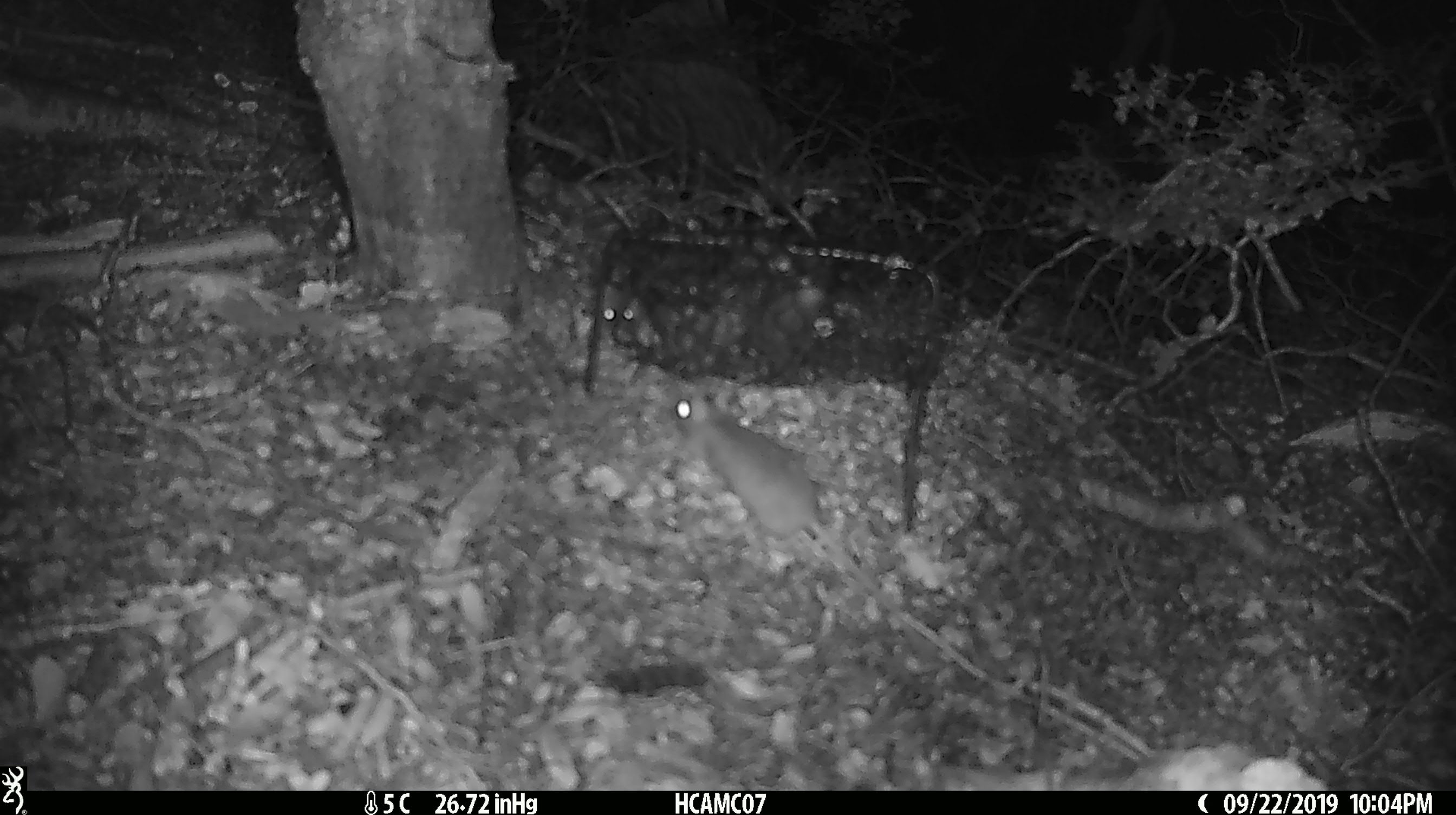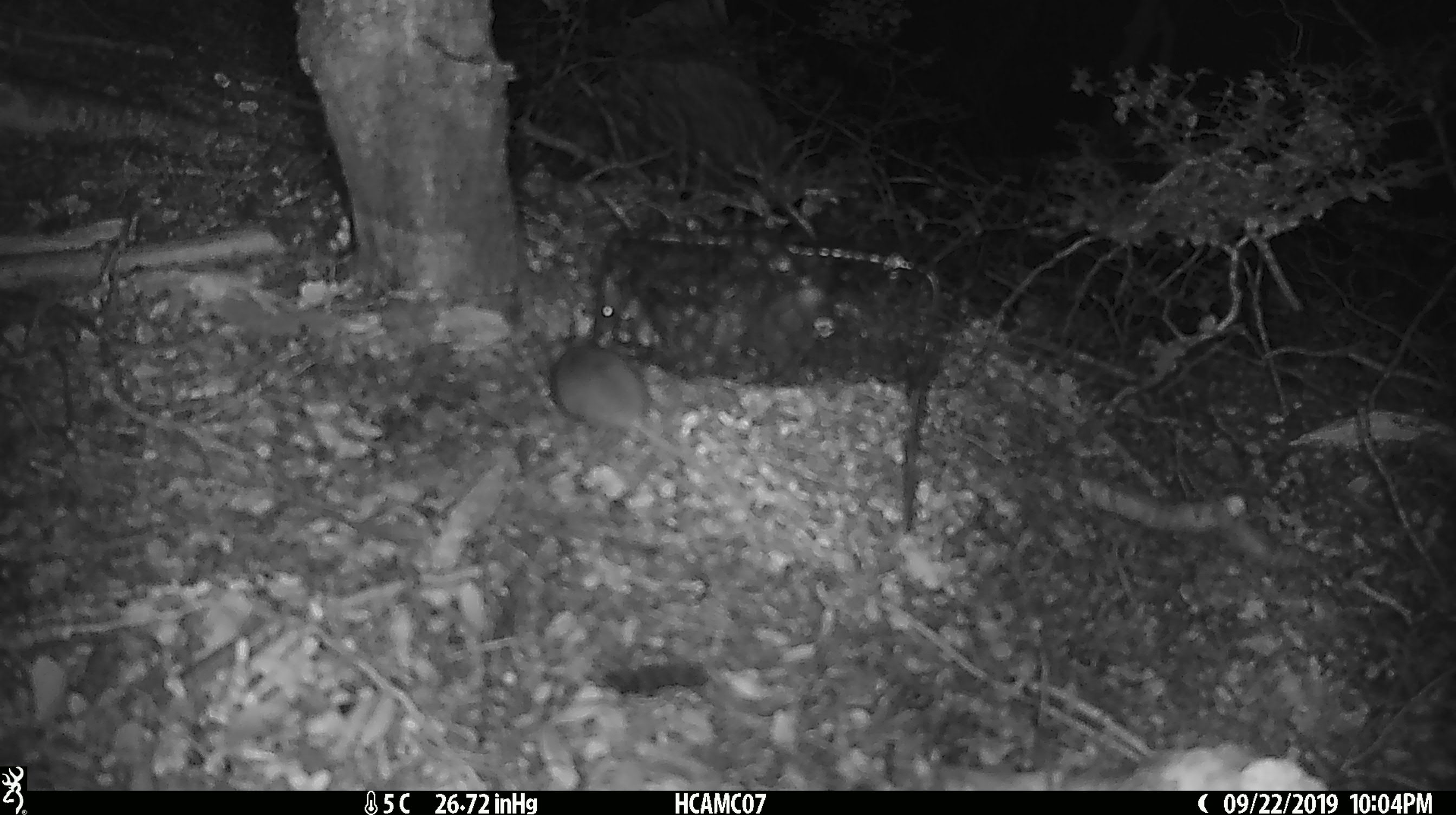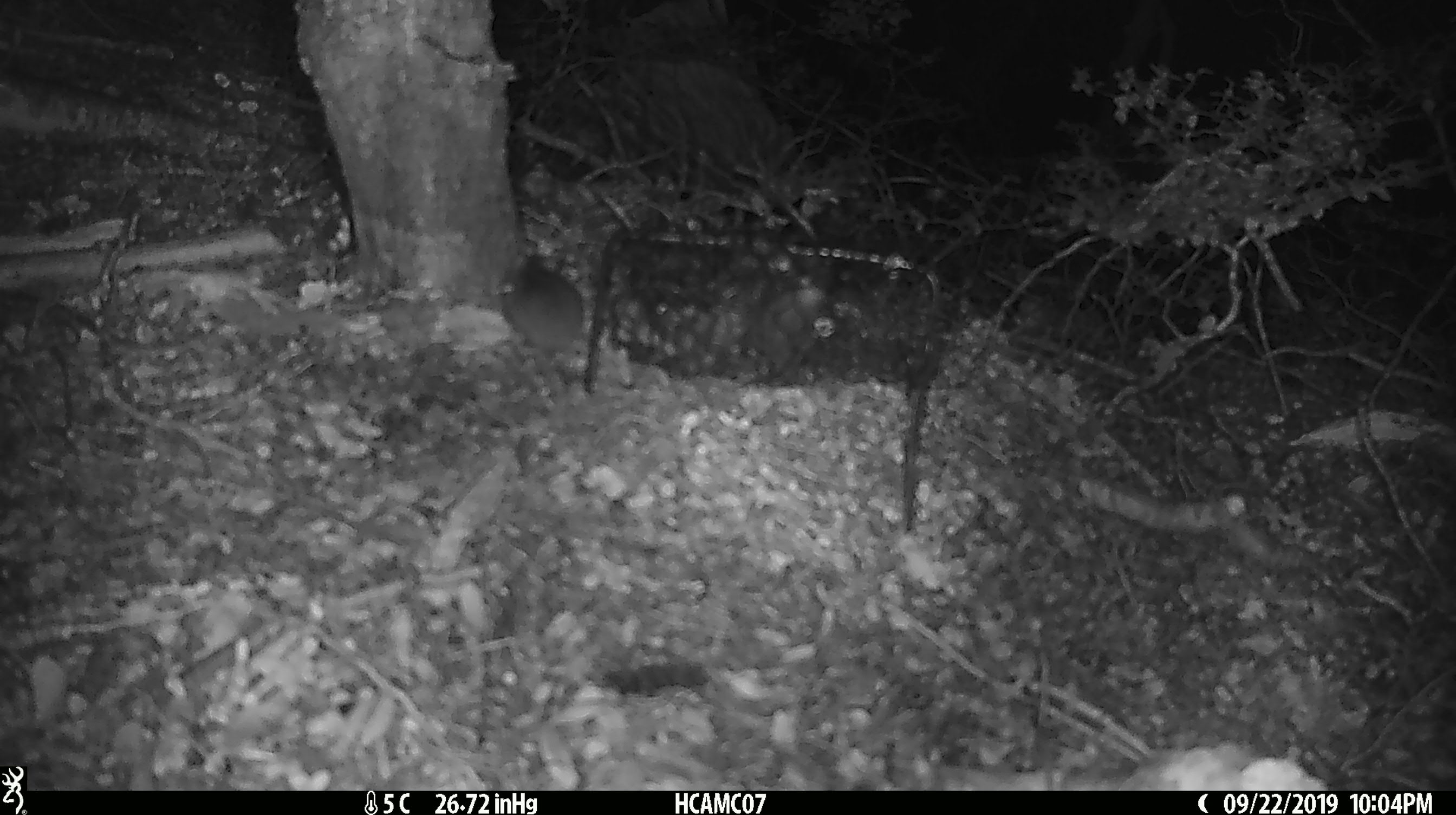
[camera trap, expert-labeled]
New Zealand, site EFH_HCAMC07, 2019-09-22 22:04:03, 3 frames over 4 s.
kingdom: Animalia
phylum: Chordata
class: Mammalia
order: Rodentia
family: Muridae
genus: Mus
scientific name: Mus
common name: mouse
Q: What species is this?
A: Mouse (Mus).